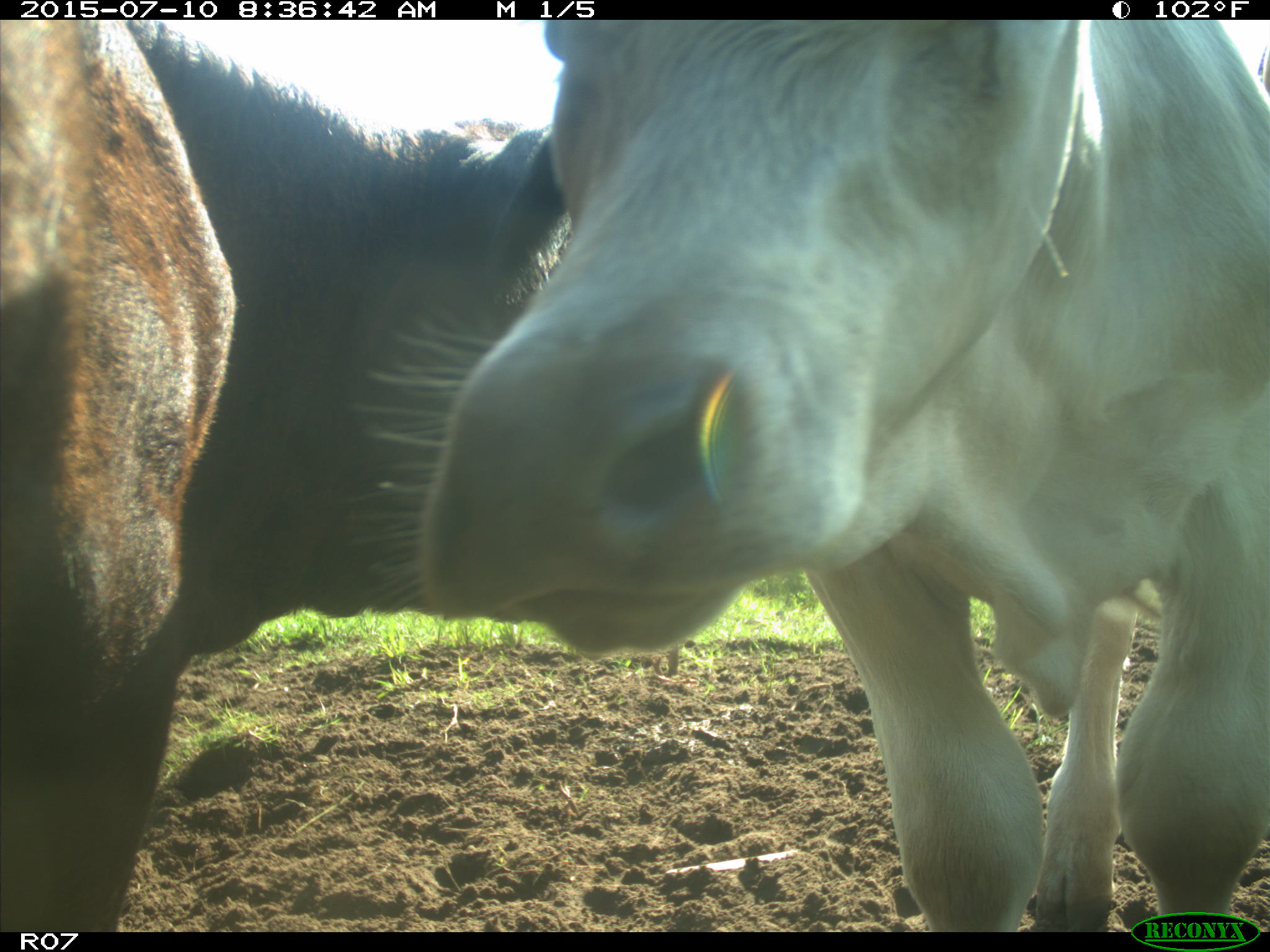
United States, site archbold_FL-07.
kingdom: Animalia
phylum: Chordata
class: Mammalia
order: Artiodactyla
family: Bovidae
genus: Bos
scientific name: Bos taurus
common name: domestic cow